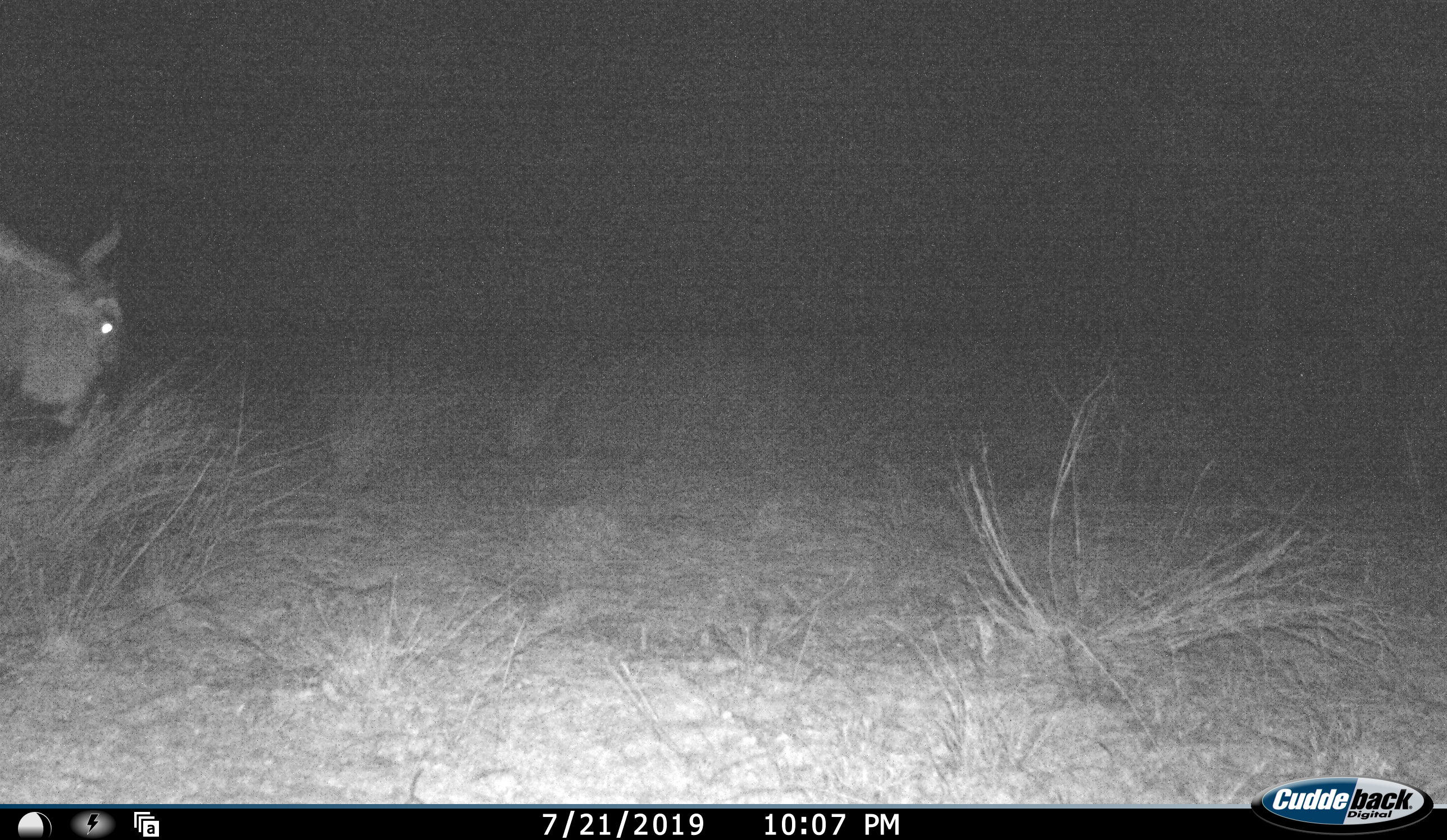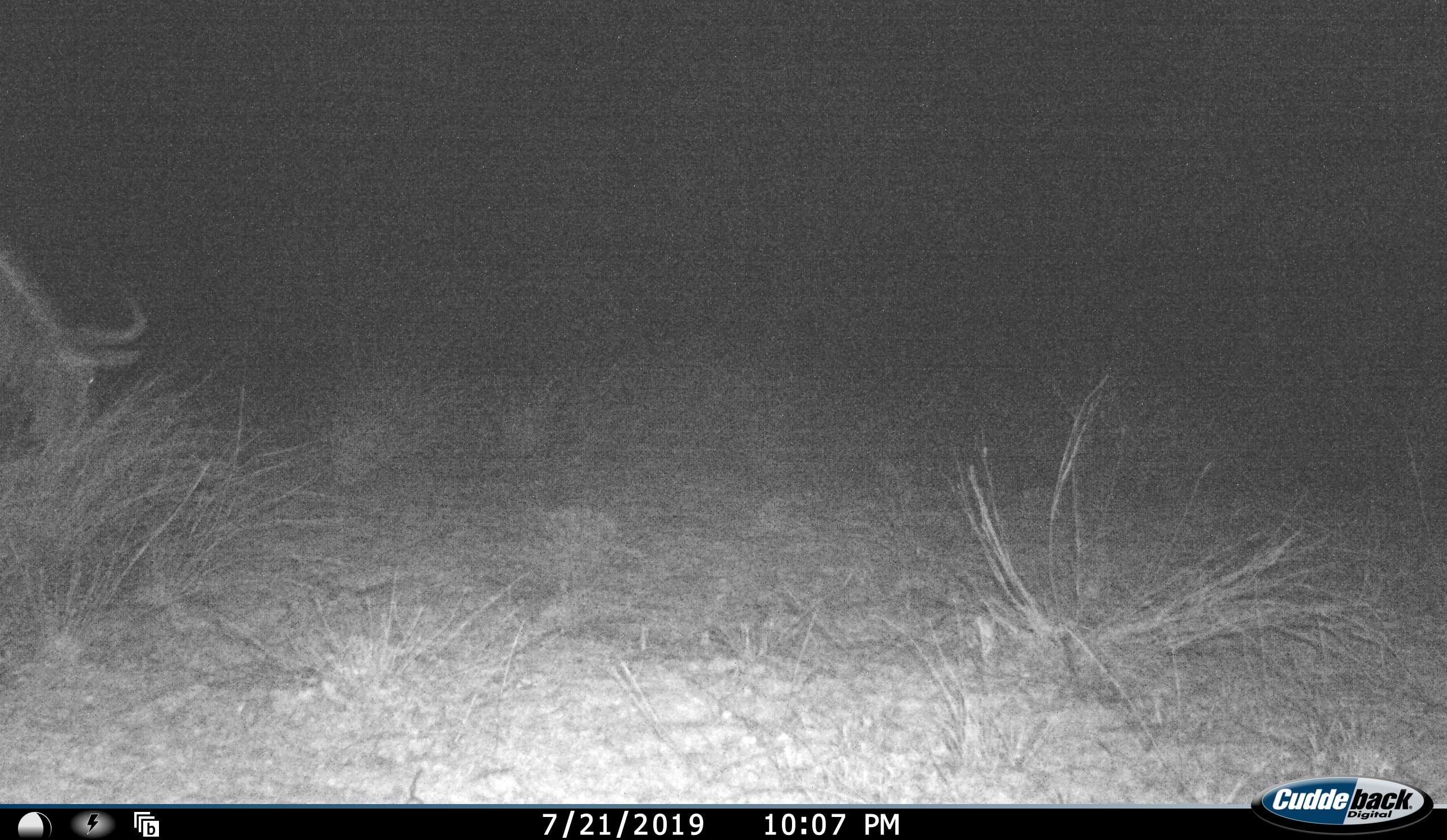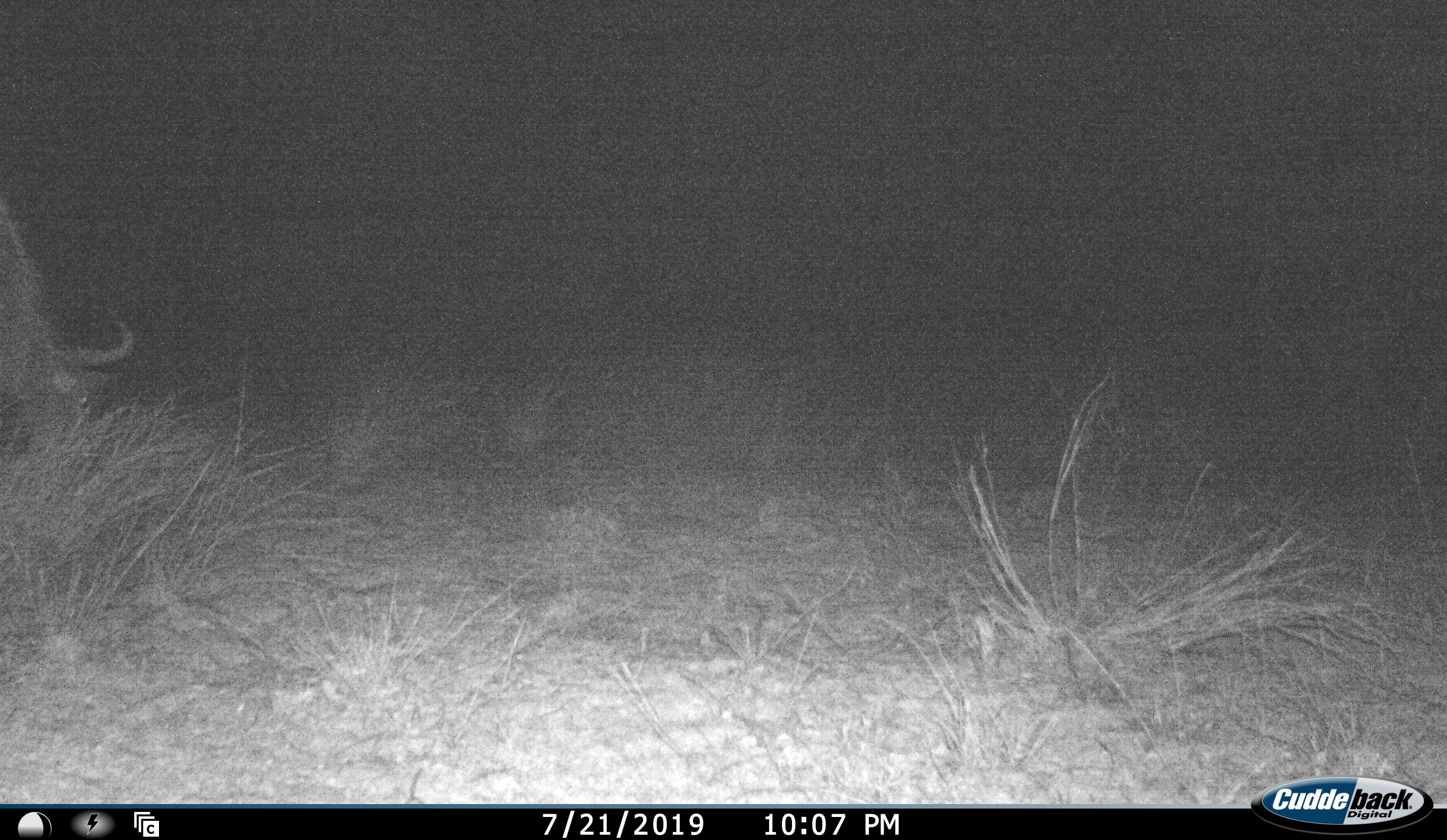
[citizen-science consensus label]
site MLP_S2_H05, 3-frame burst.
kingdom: Animalia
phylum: Chordata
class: Mammalia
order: Artiodactyla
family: Bovidae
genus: Connochaetes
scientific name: Connochaetes taurinus taurinus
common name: blue wildebeest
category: wildebeestblue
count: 1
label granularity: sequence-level